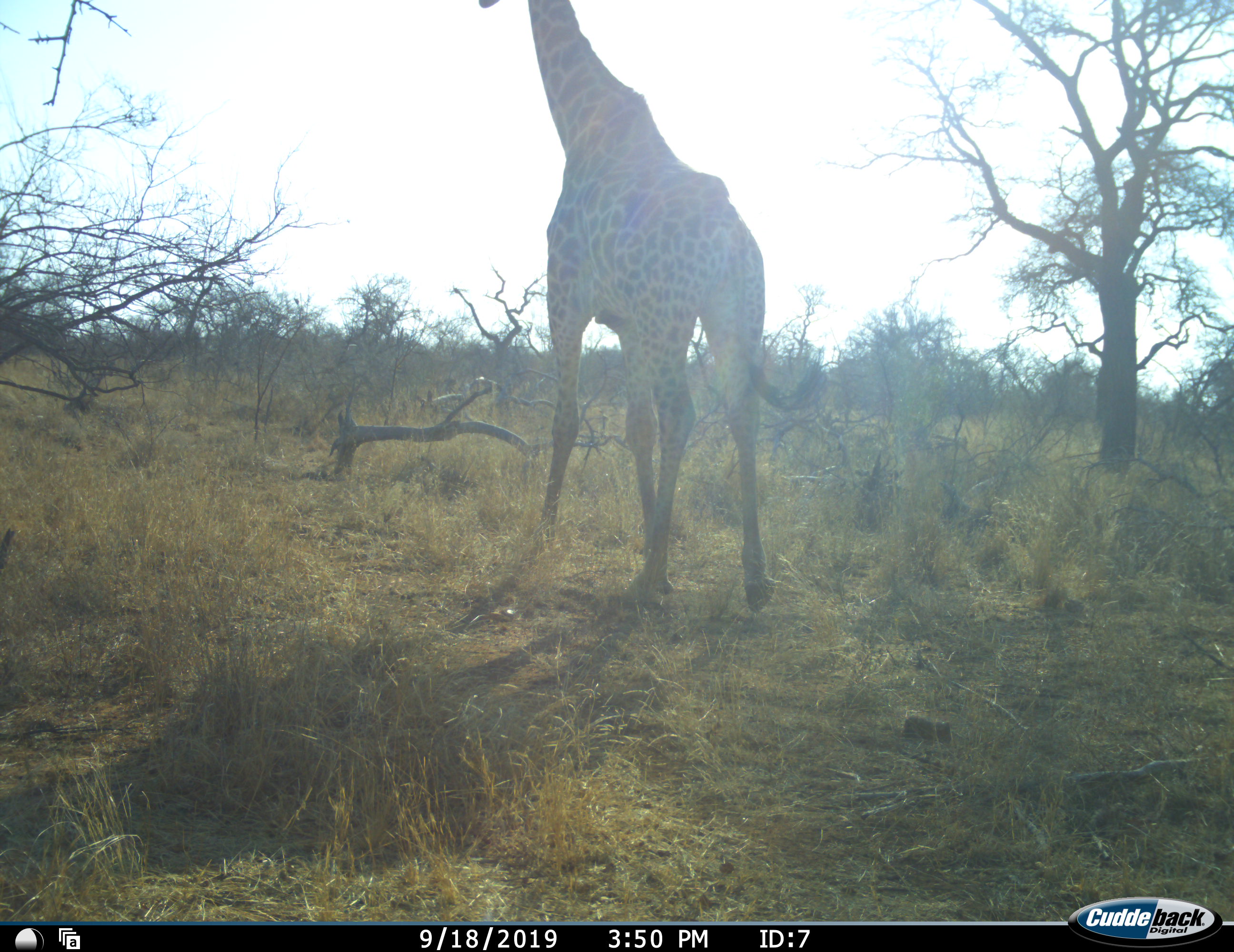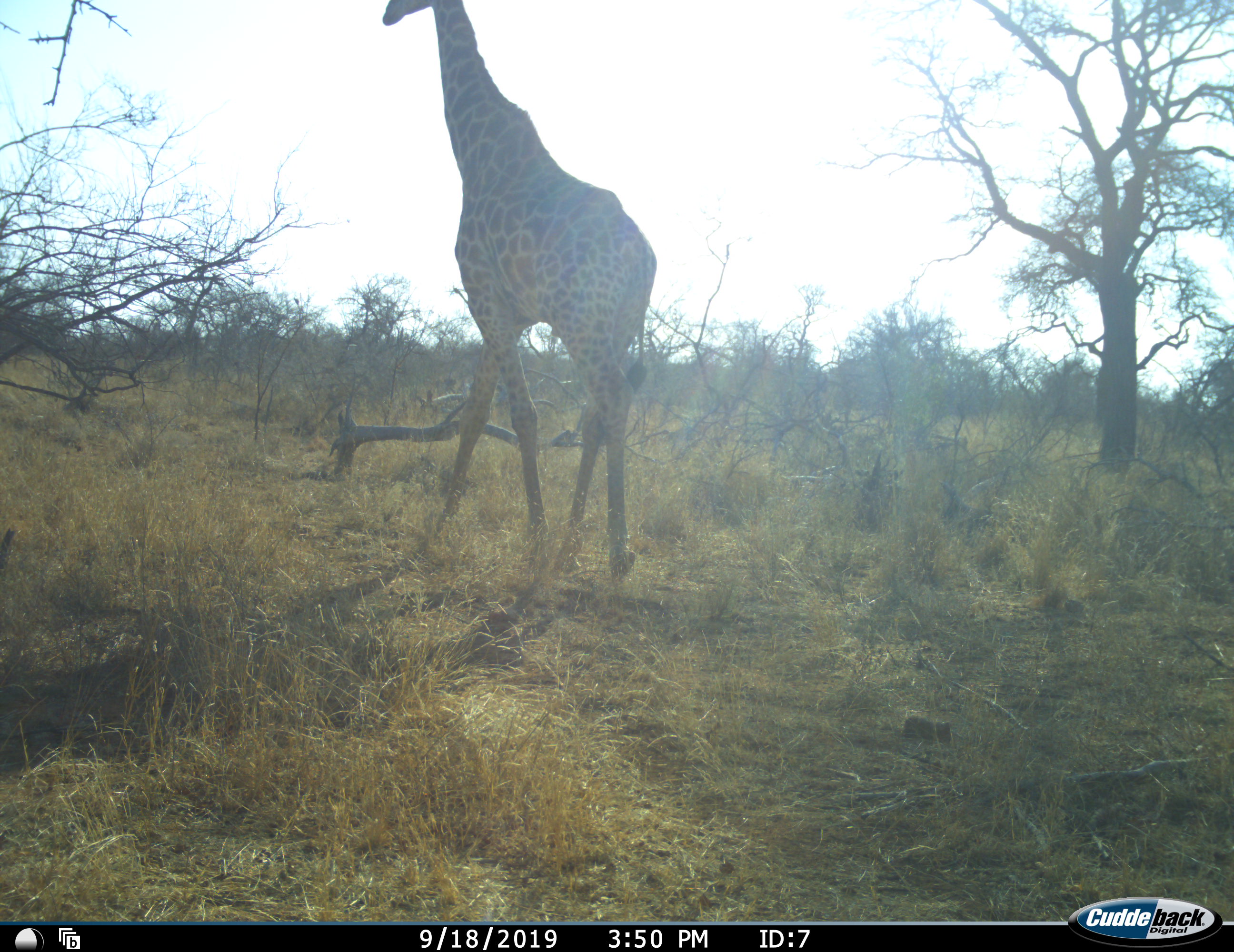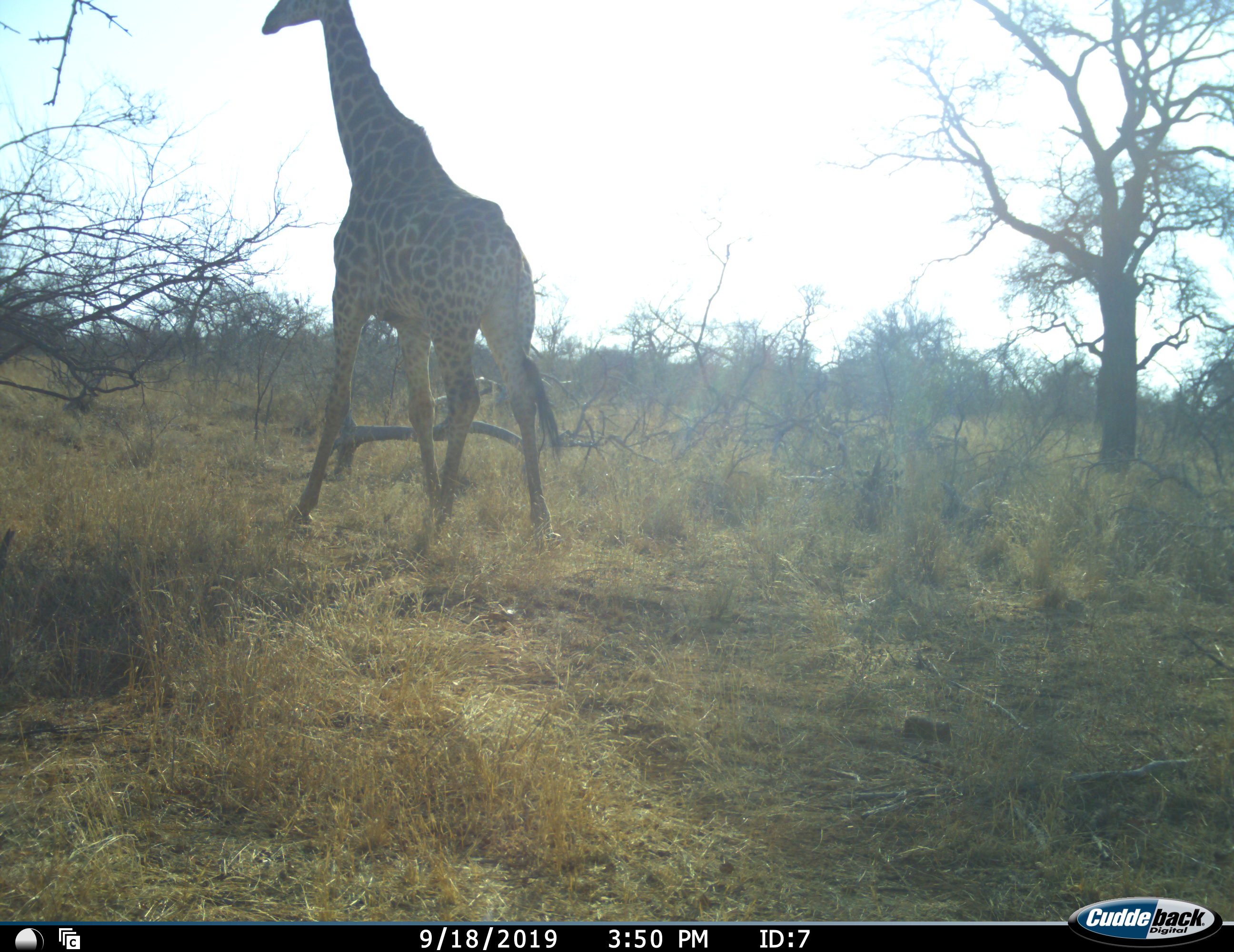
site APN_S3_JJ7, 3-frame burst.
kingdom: Animalia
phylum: Chordata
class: Mammalia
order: Artiodactyla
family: Giraffidae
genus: Giraffa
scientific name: Giraffa camelopardalis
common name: giraffe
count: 1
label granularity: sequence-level